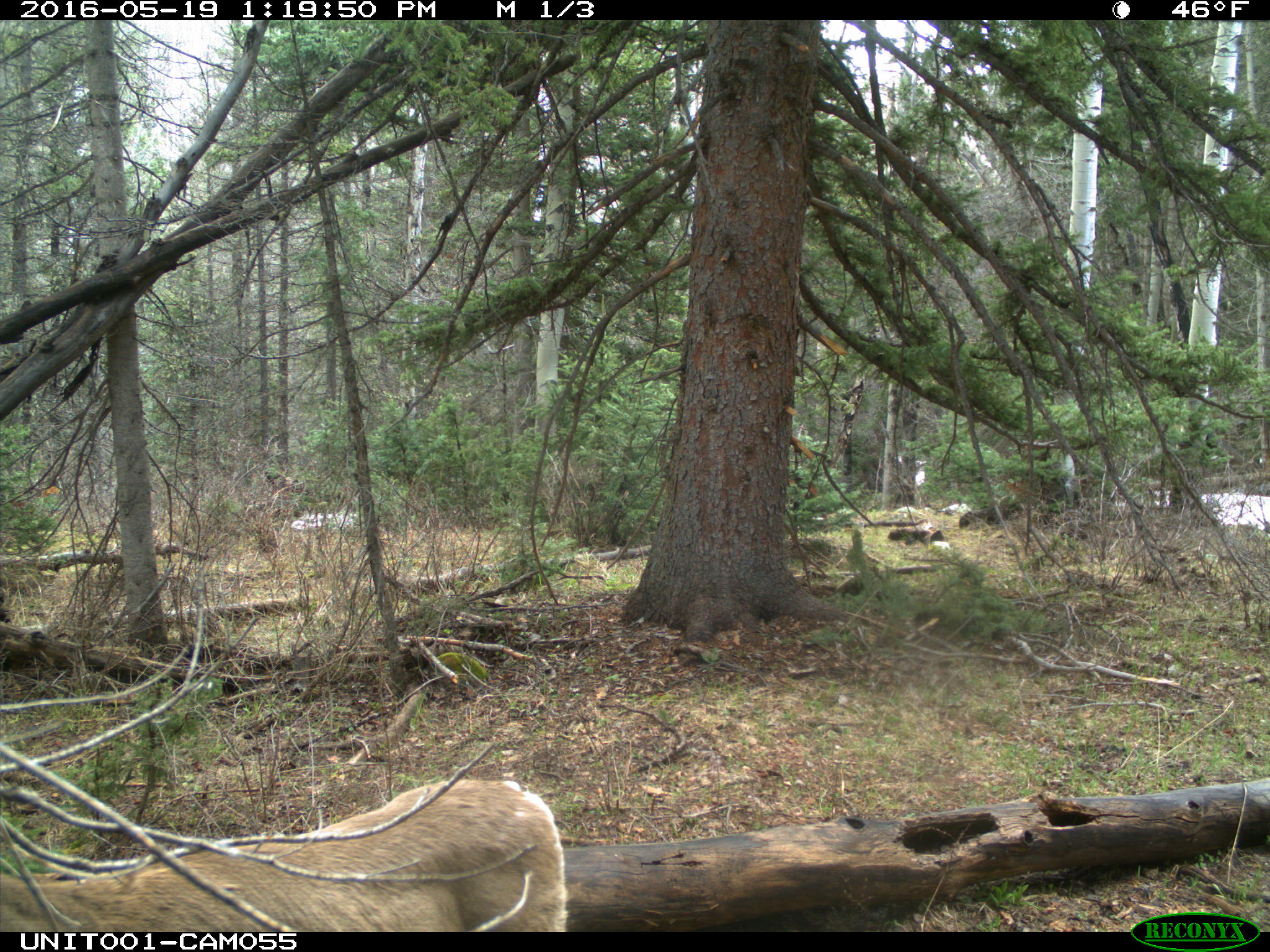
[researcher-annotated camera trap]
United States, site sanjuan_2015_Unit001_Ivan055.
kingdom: Animalia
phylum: Chordata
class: Mammalia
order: Artiodactyla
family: Cervidae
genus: Odocoileus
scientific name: Odocoileus hemionus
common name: mule deer